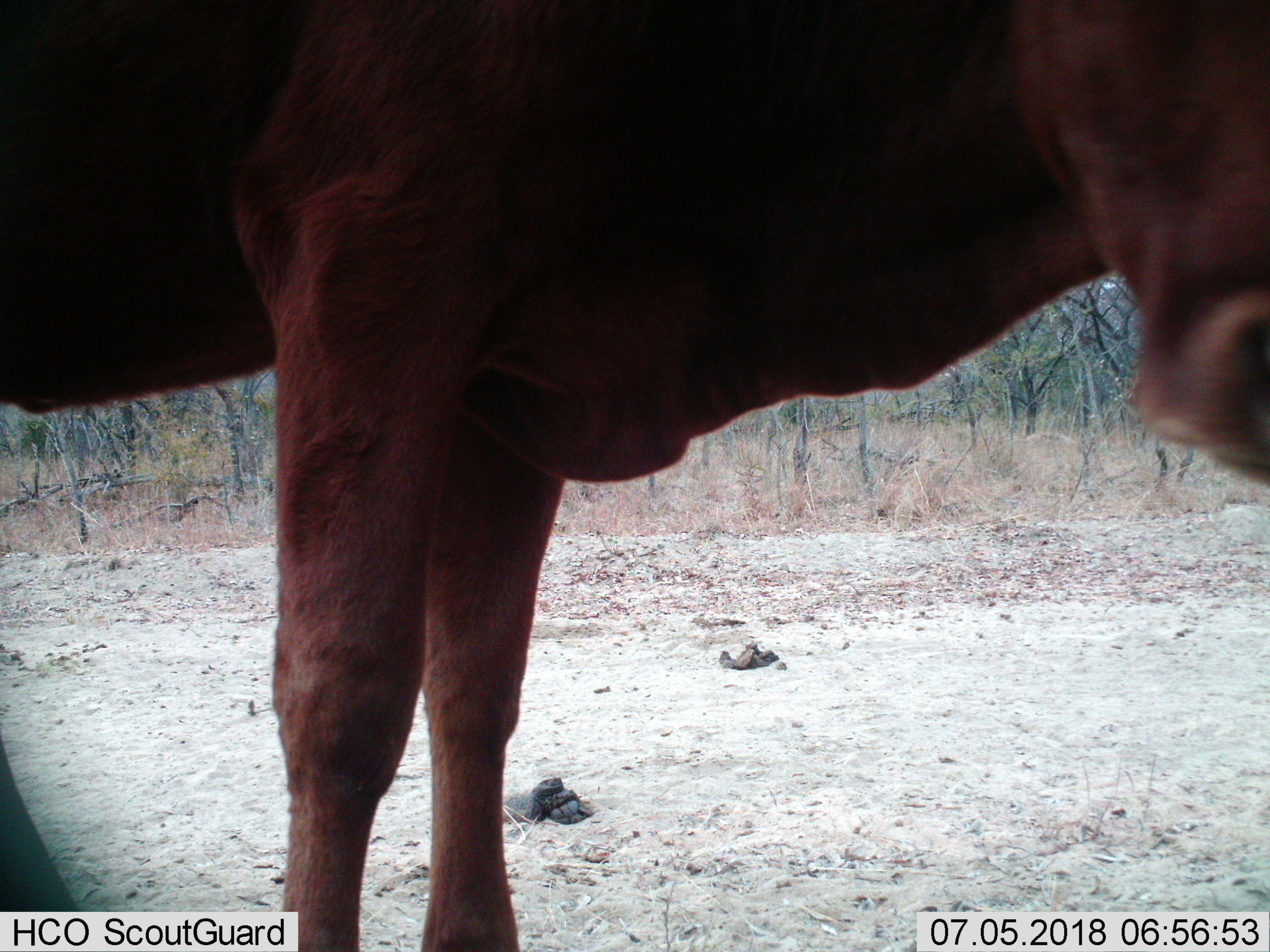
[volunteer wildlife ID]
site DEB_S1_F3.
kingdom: Animalia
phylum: Chordata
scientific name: Vertebrata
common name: domestic animal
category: domesticanimal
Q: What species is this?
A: Domesticanimal (domestic animal) (Vertebrata).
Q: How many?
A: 1.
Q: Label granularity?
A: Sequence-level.